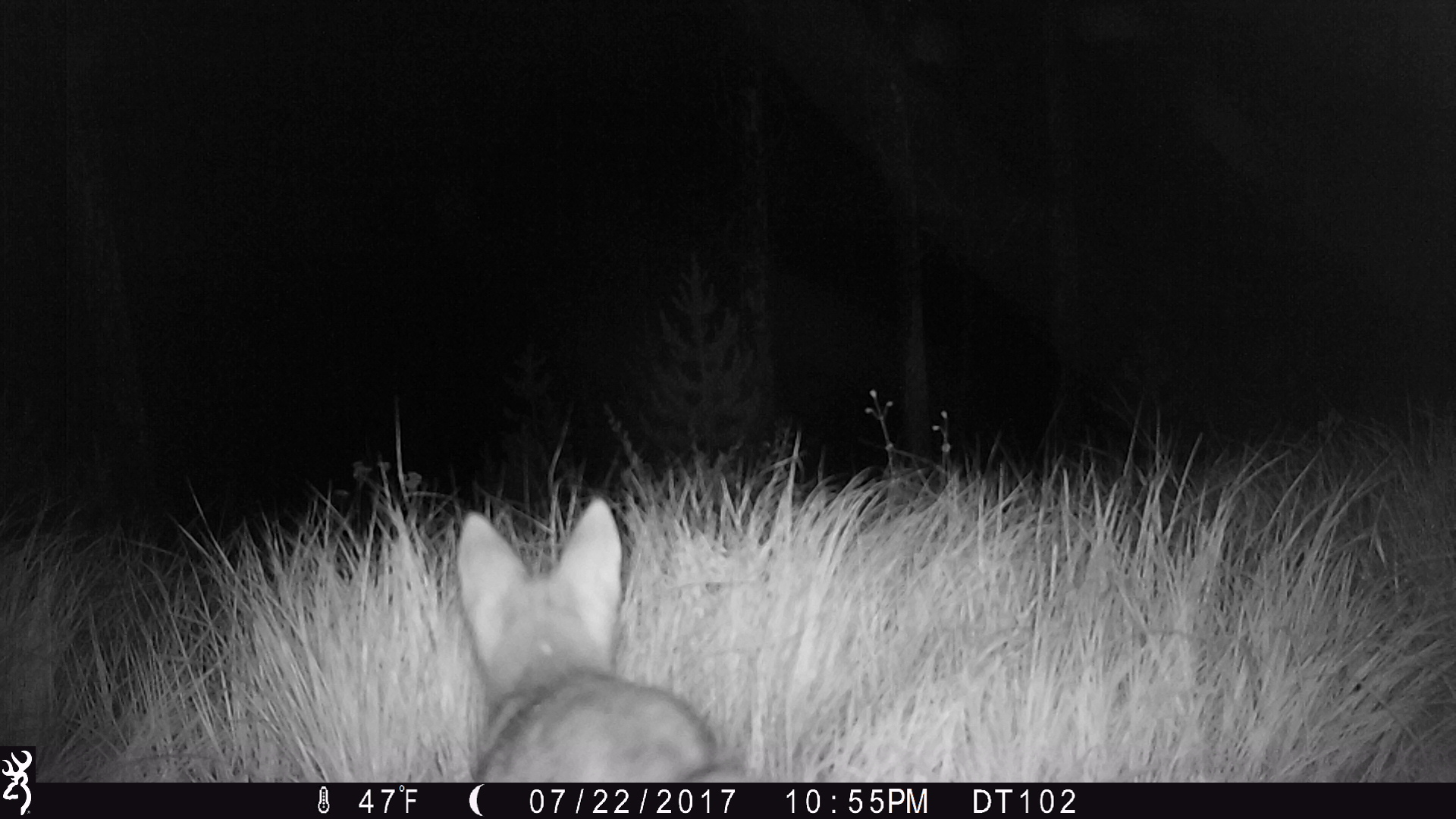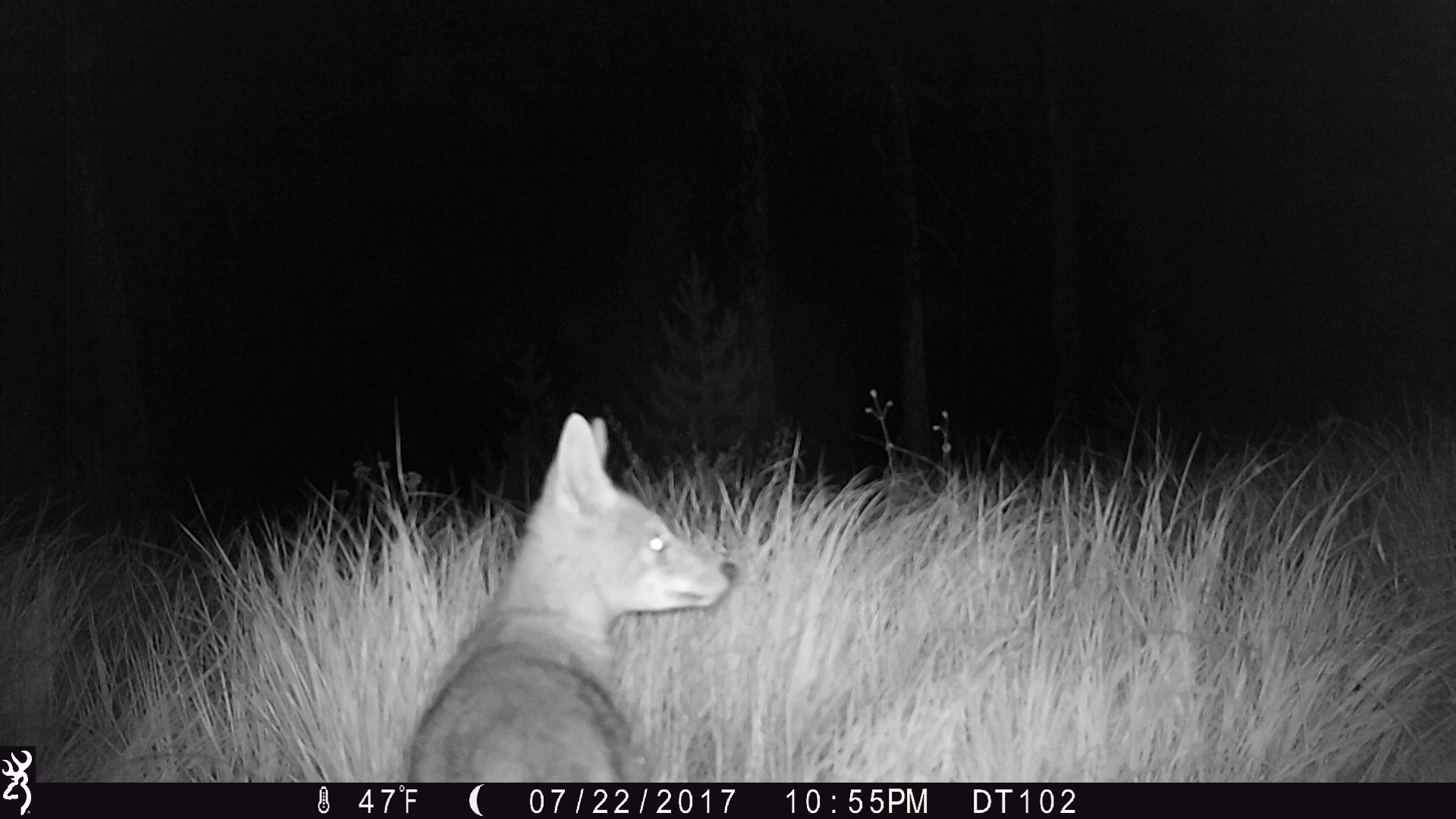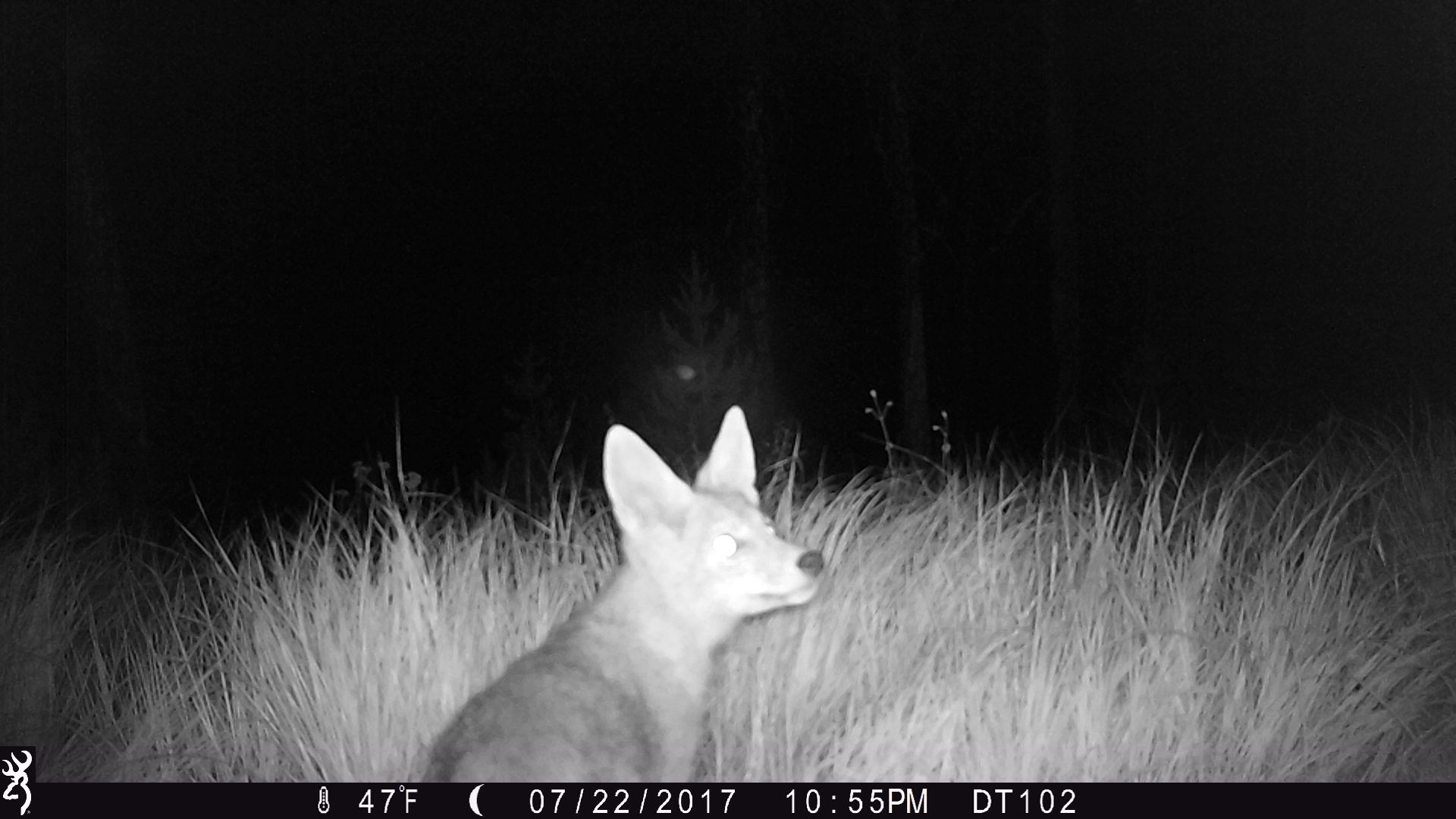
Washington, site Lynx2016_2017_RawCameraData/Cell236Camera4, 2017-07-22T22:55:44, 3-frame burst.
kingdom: Animalia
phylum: Chordata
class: Mammalia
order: Carnivora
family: Canidae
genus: Canis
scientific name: Canis latrans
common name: coyote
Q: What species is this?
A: Canis latrans (coyote).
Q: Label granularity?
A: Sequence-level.